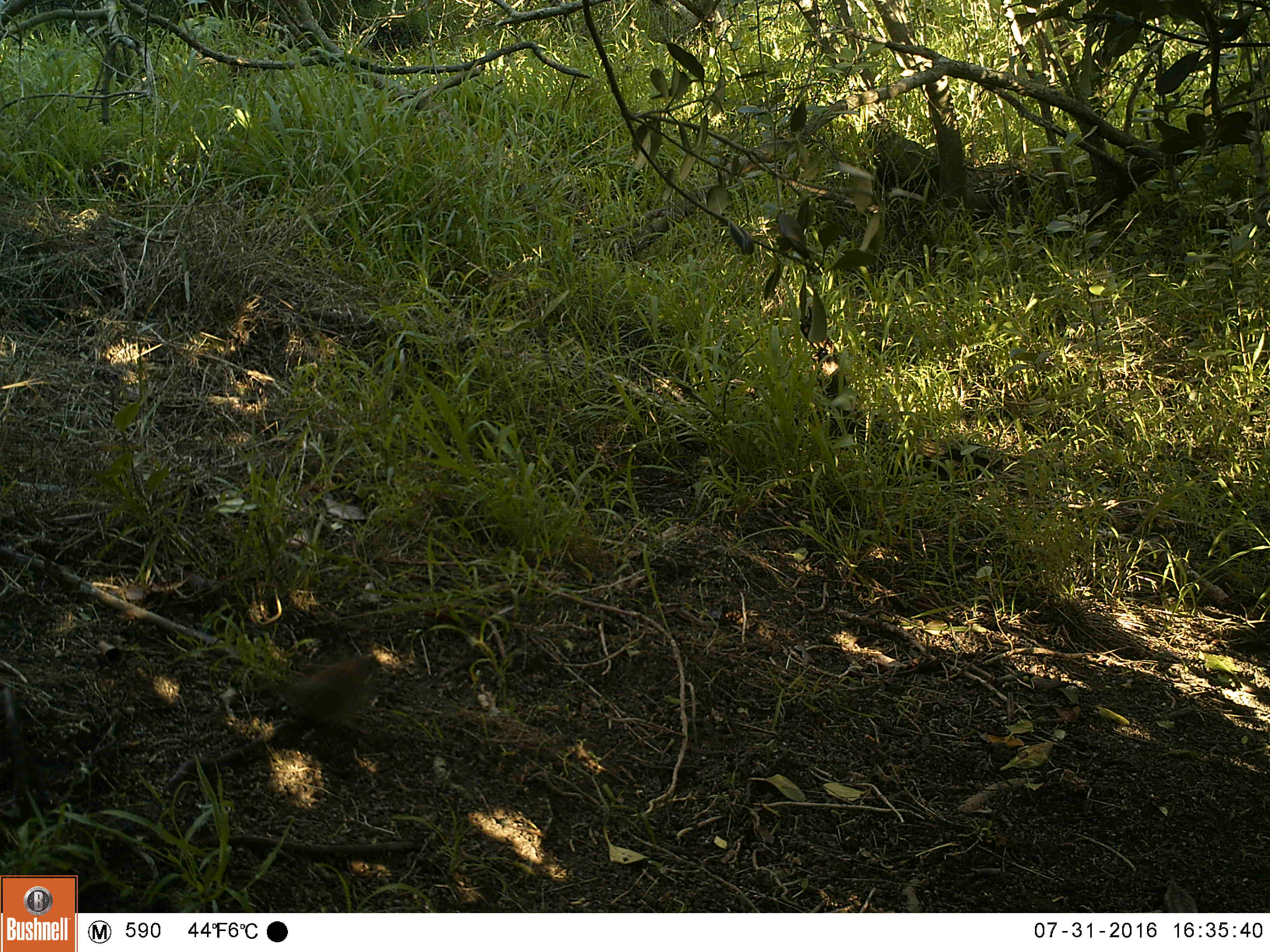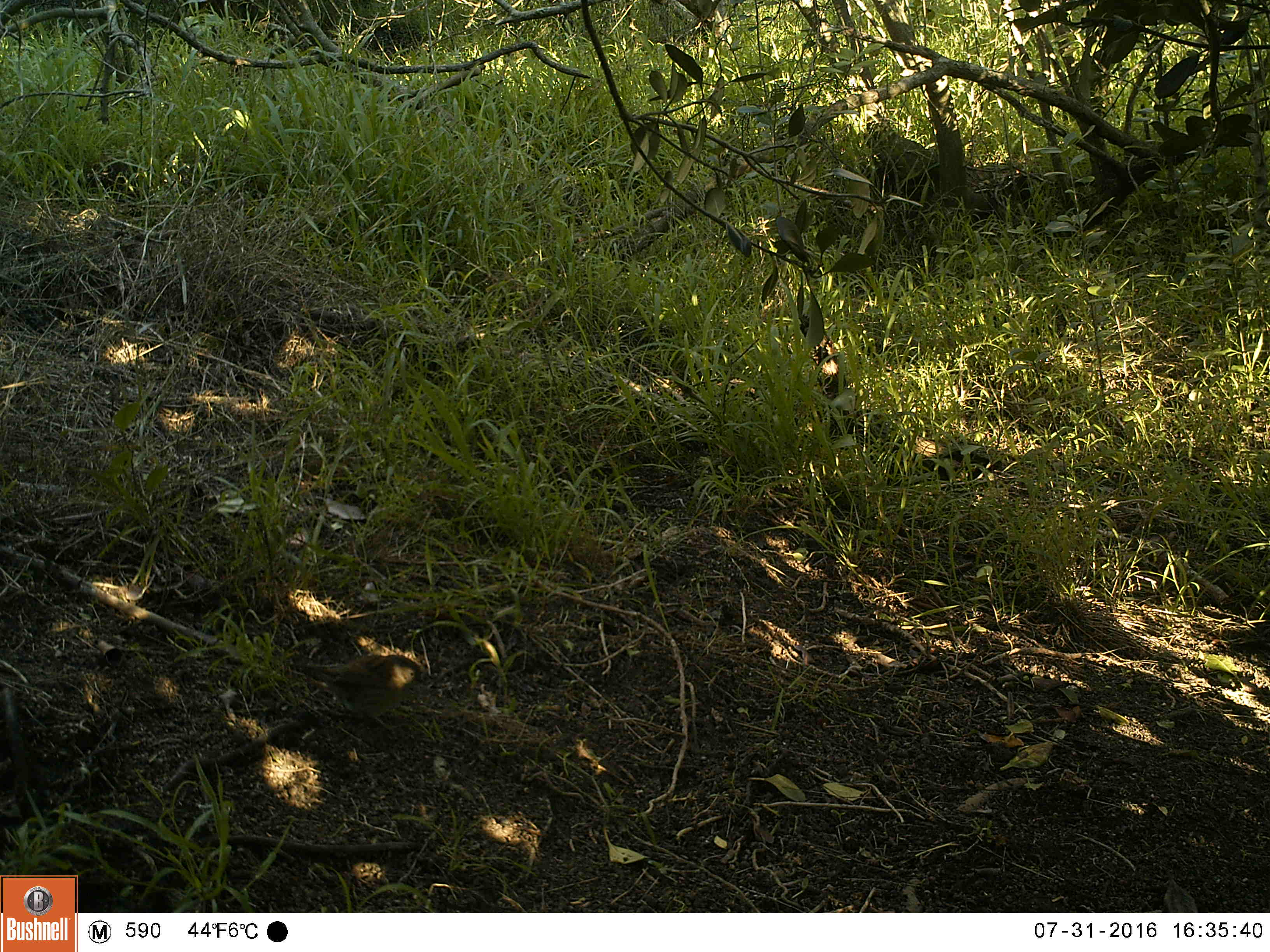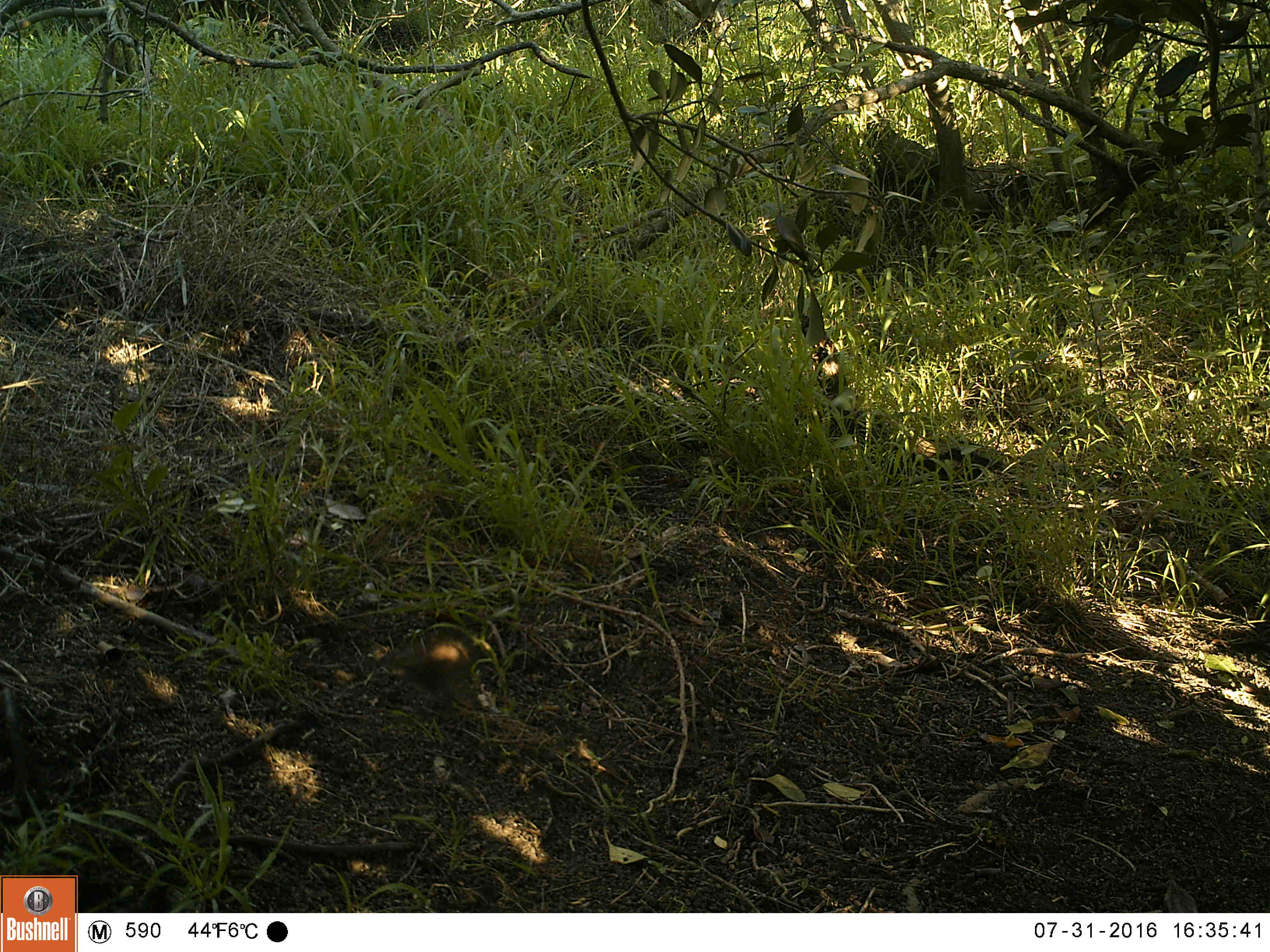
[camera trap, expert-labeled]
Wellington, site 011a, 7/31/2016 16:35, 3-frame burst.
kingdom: Animalia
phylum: Chordata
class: Aves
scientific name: Aves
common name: bird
Bird (Aves).